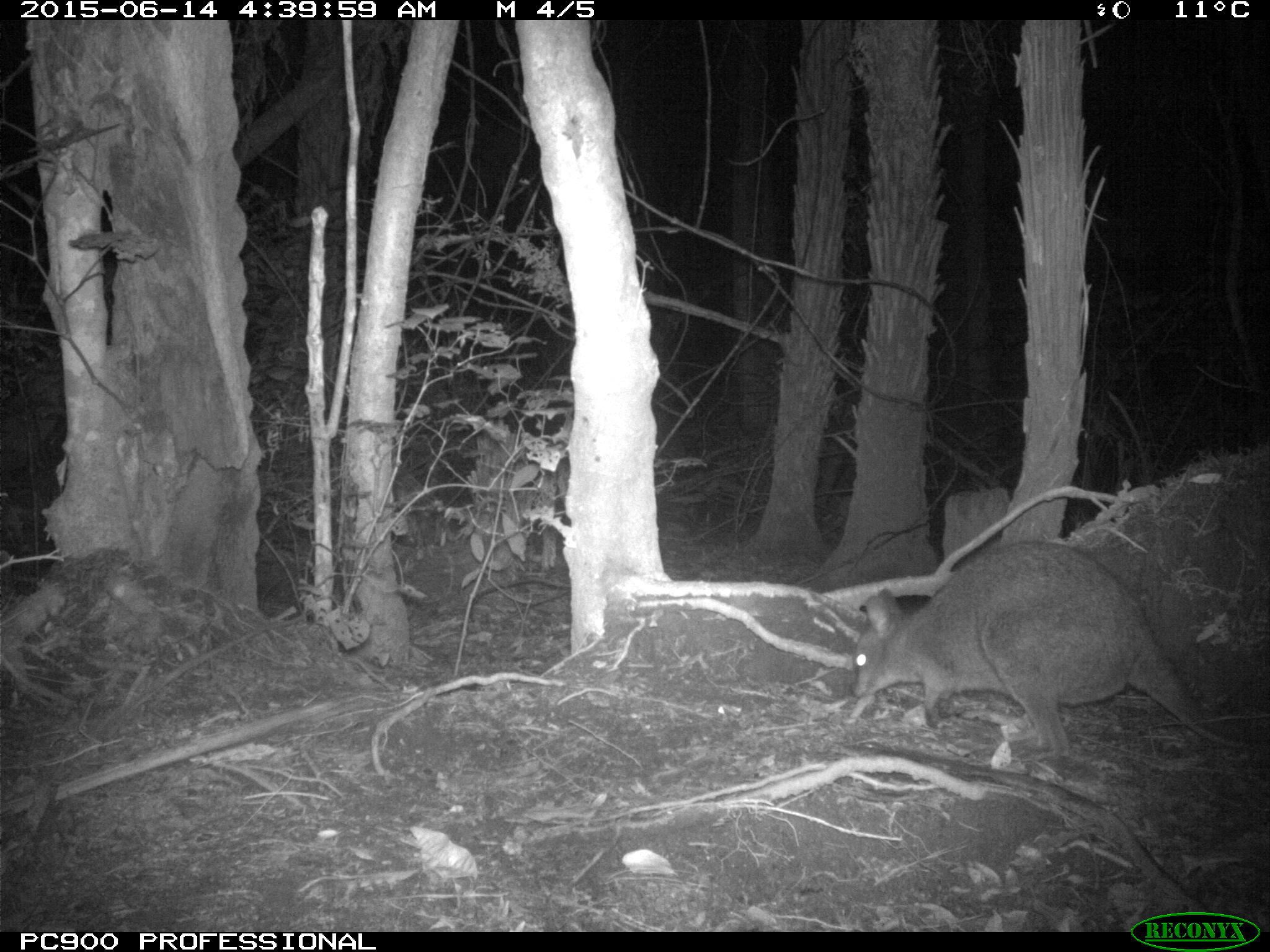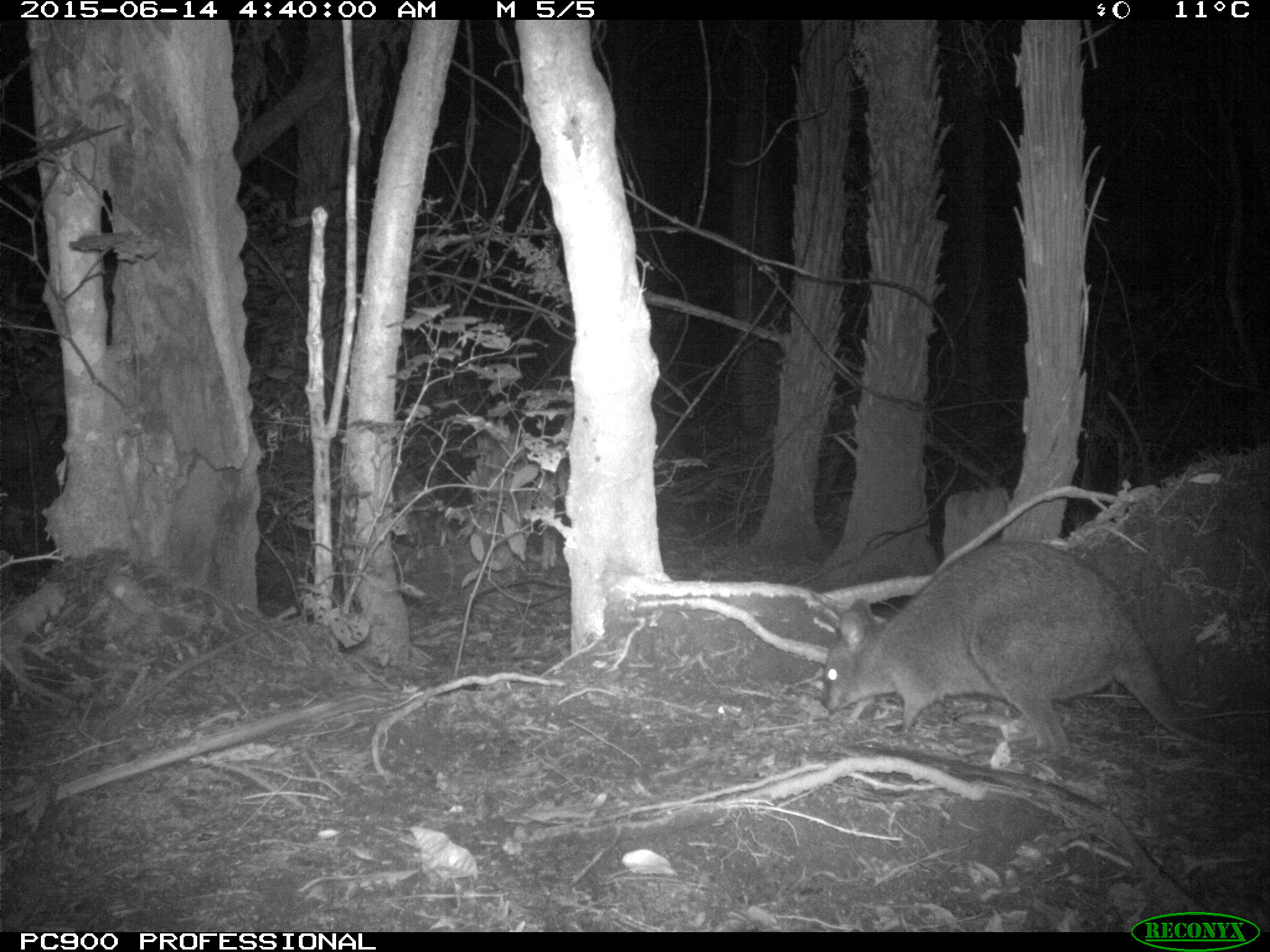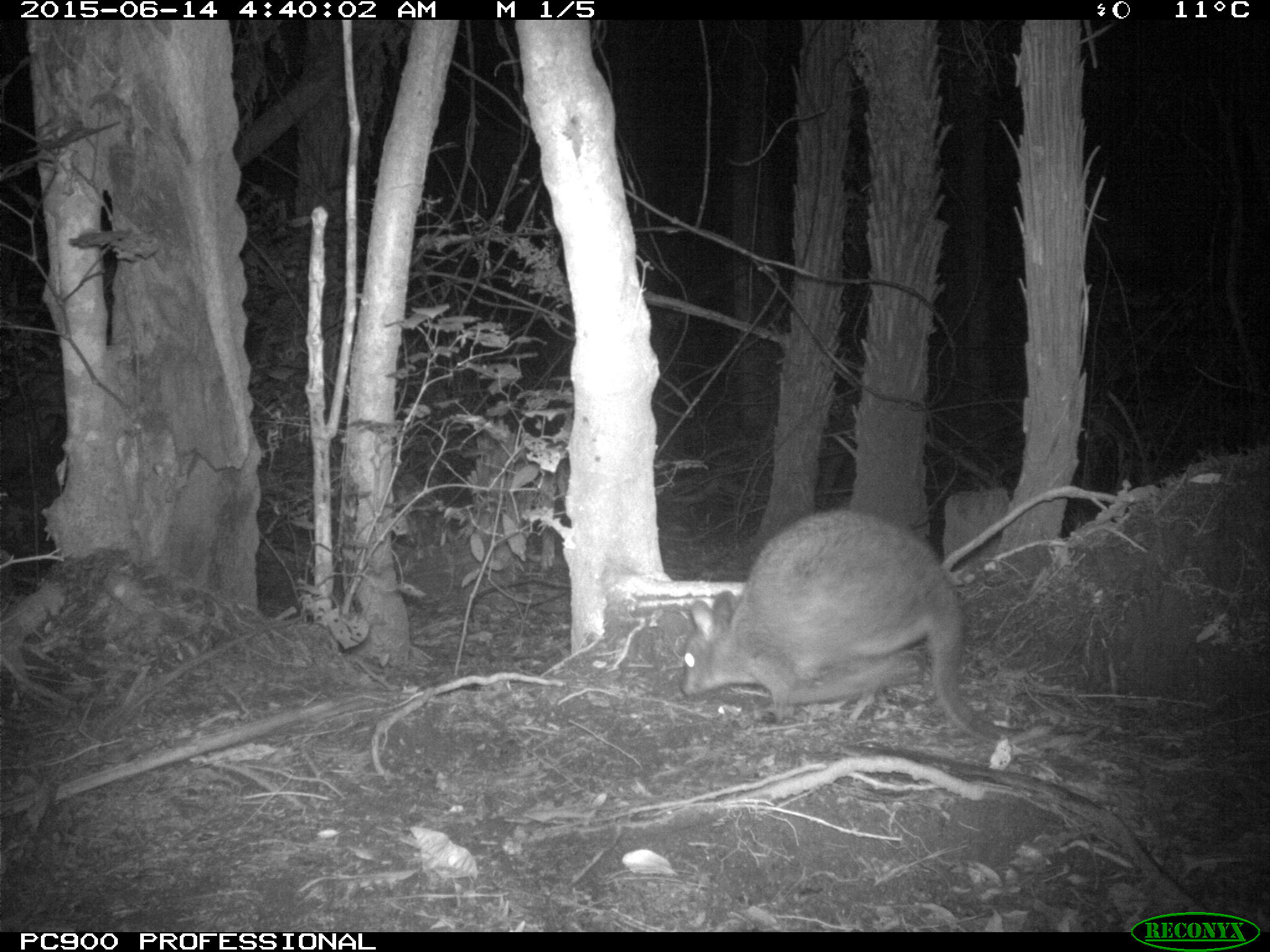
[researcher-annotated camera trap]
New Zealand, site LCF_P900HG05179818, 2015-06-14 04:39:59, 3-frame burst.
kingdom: Animalia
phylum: Chordata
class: Mammalia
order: Diprotodontia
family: Macropodidae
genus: Notamacropus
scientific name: Notamacropus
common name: wallaby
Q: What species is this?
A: Wallaby (Notamacropus).